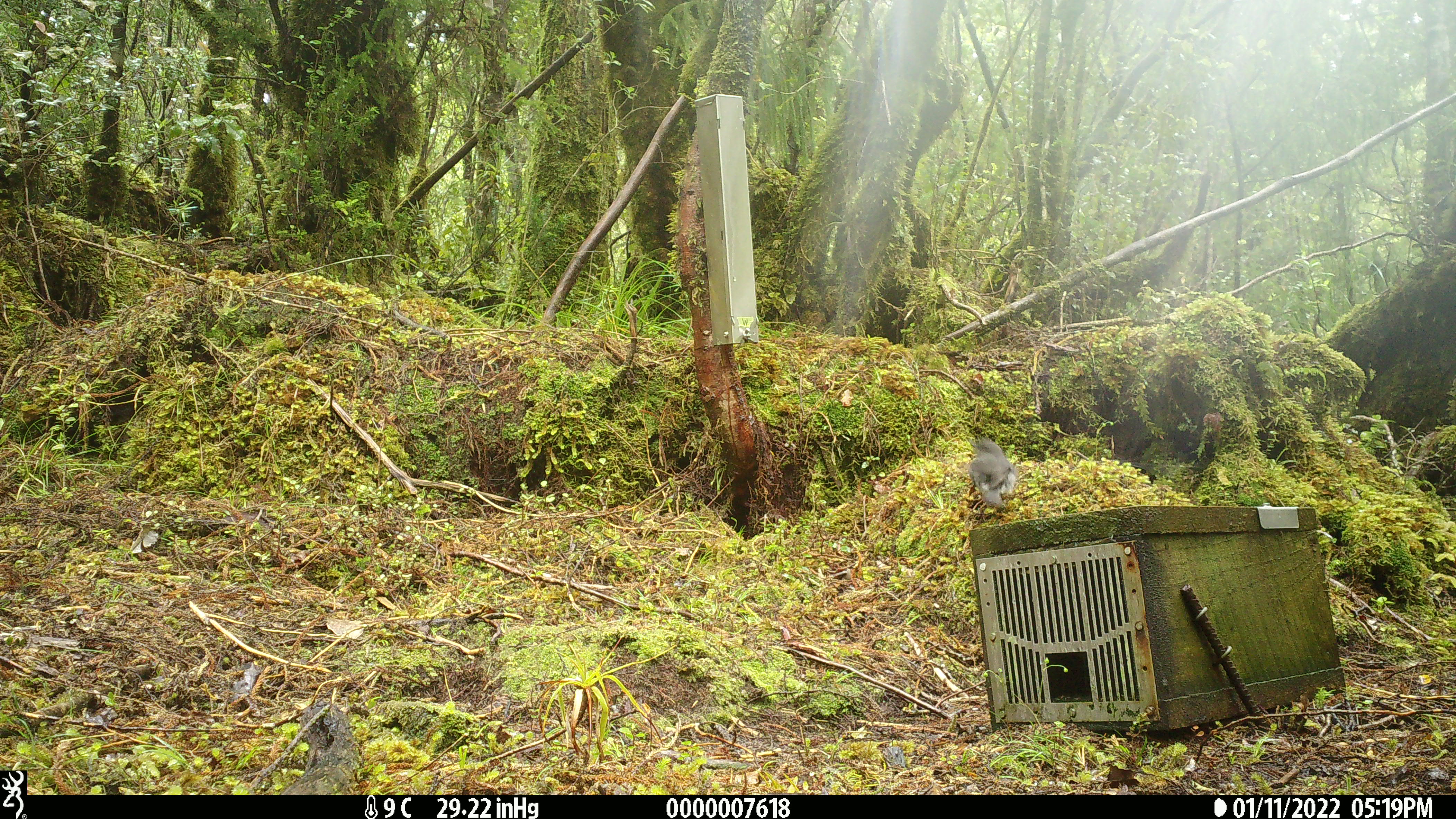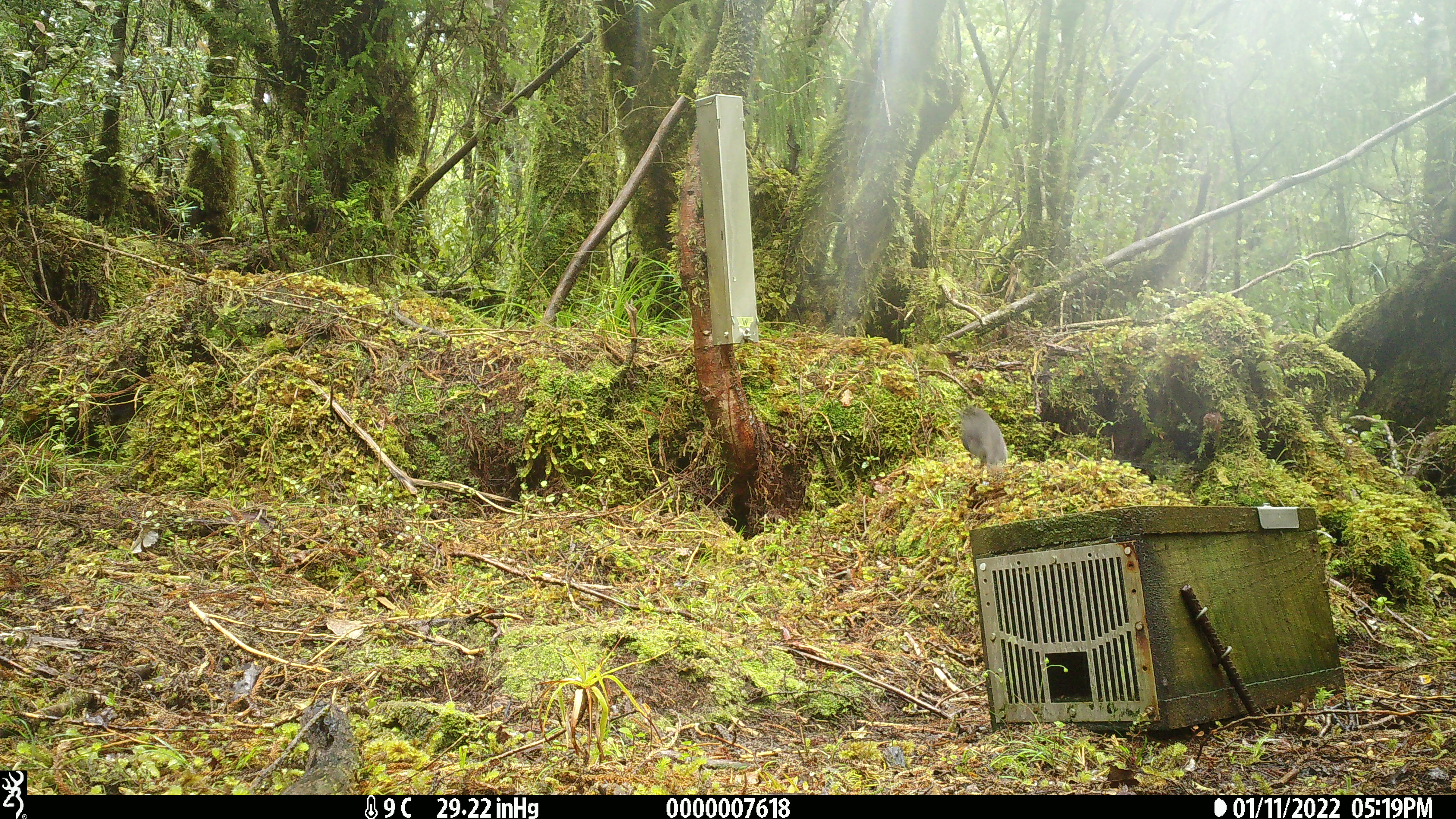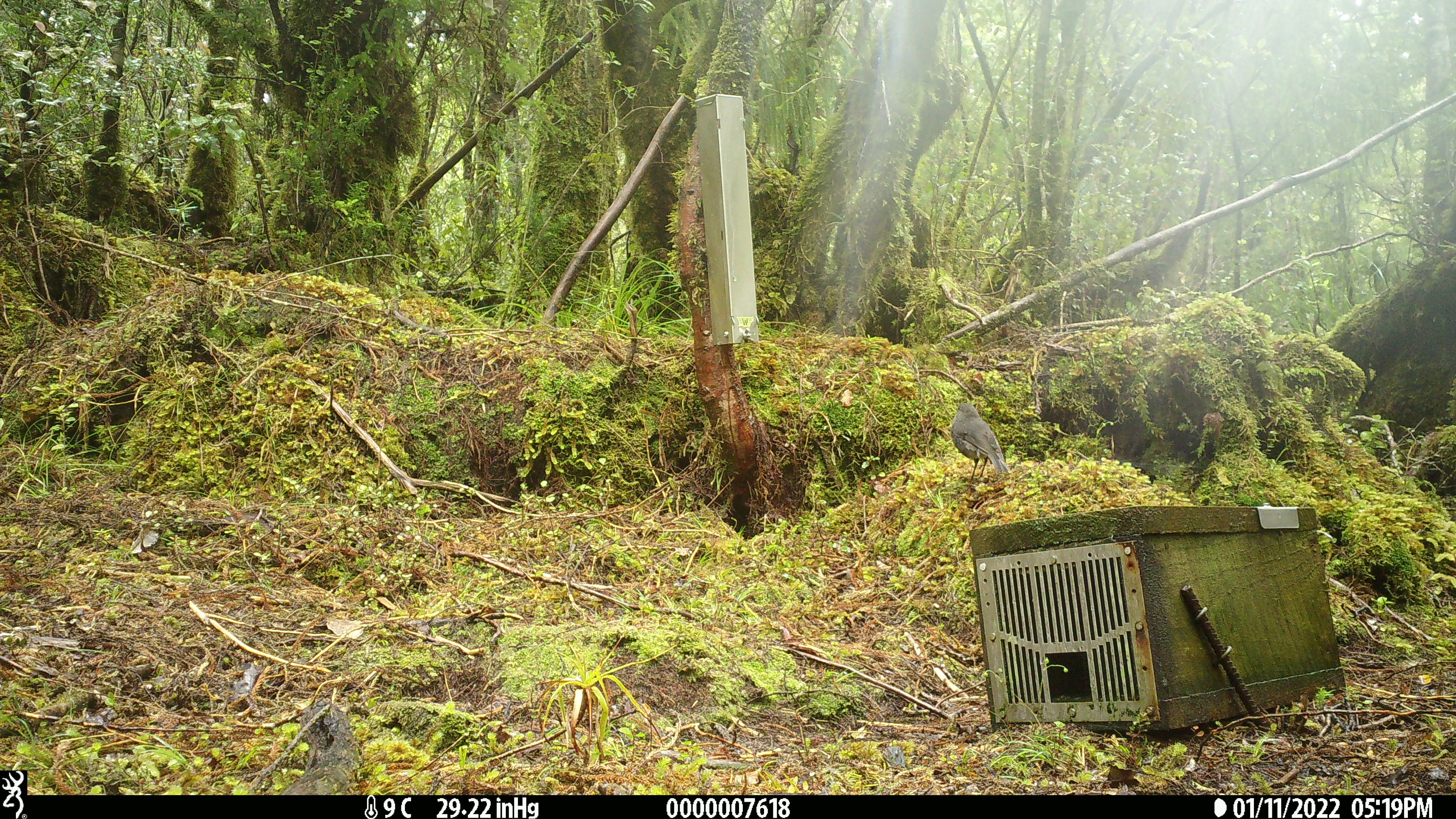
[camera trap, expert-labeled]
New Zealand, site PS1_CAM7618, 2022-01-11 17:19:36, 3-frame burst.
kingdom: Animalia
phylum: Chordata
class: Aves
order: Passeriformes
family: Petroicidae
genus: Petroica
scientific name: Petroica australis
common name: new zealand robin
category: robin